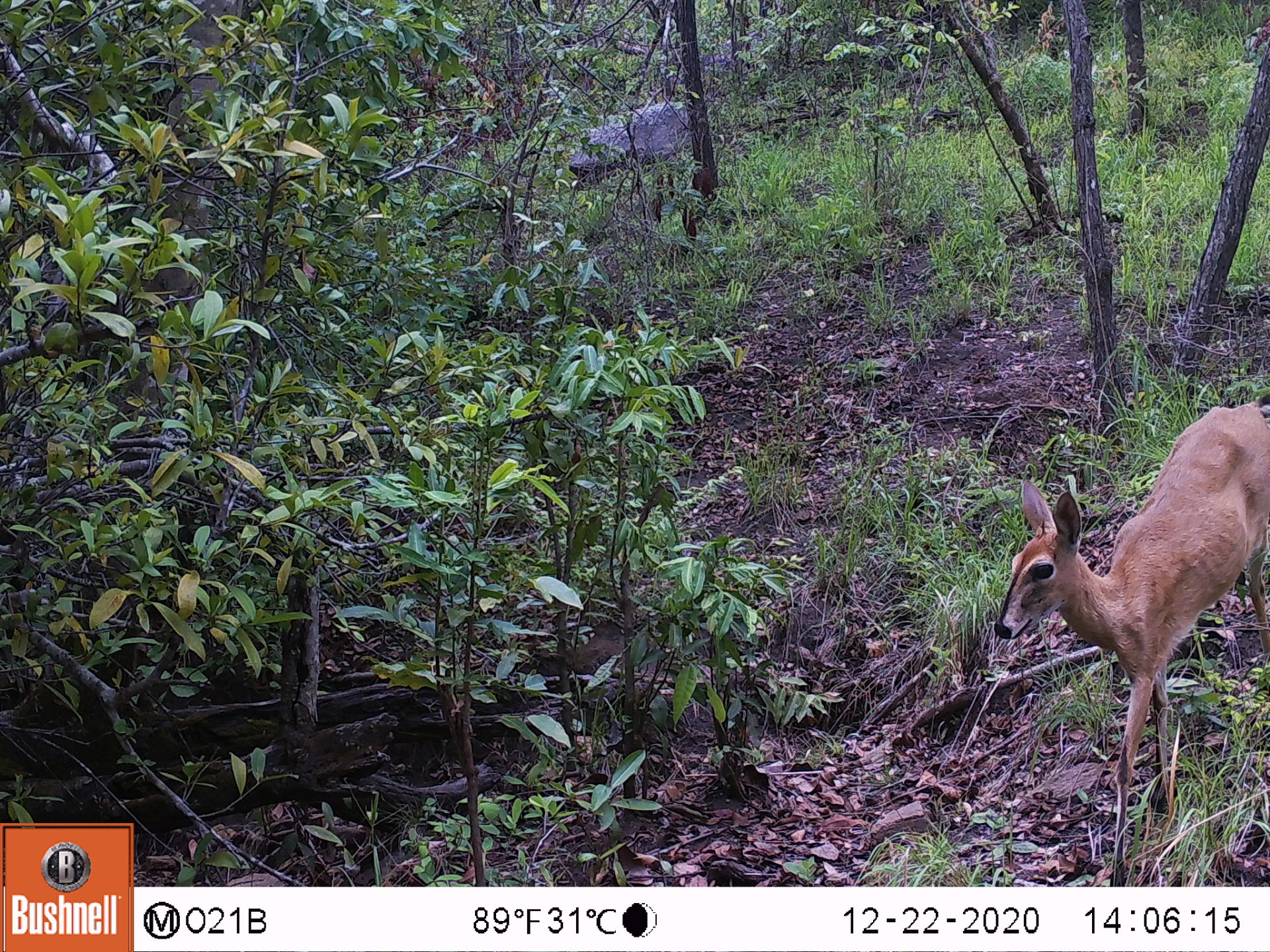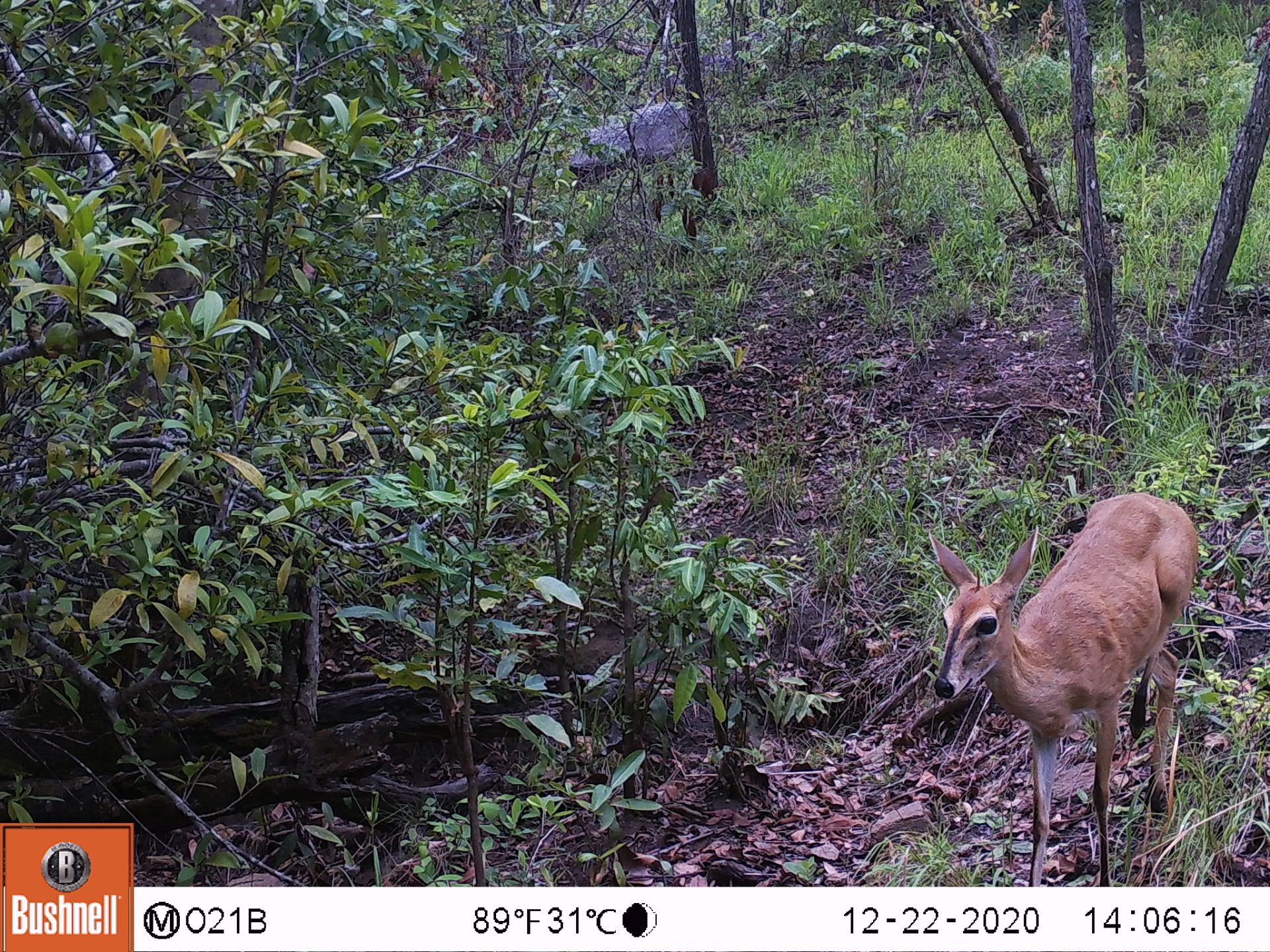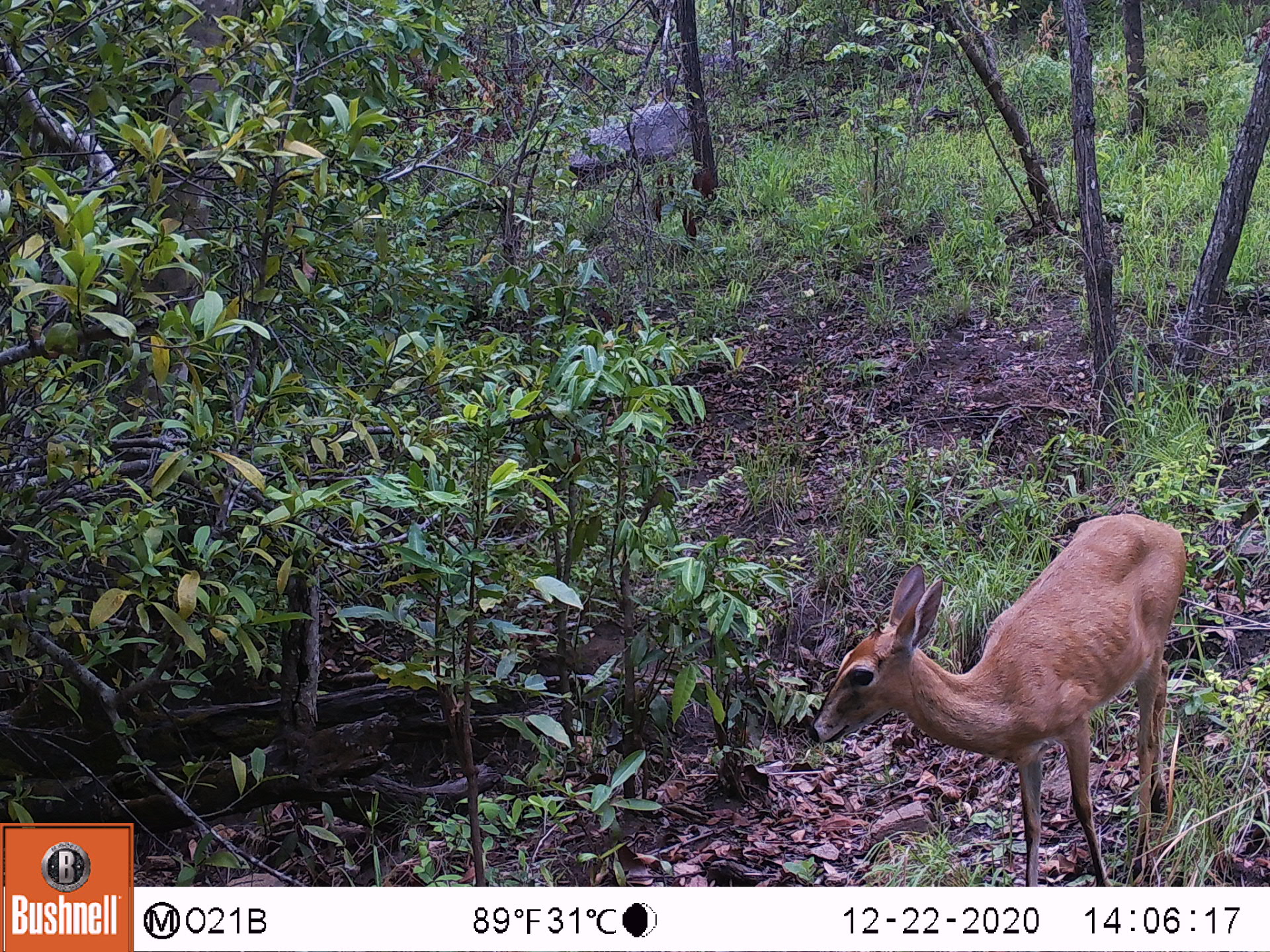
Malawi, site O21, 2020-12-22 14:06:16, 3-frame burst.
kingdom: Animalia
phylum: Chordata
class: Mammalia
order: Artiodactyla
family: Bovidae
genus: Sylvicapra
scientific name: Sylvicapra grimmia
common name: common duiker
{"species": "common duiker (Sylvicapra grimmia)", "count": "1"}